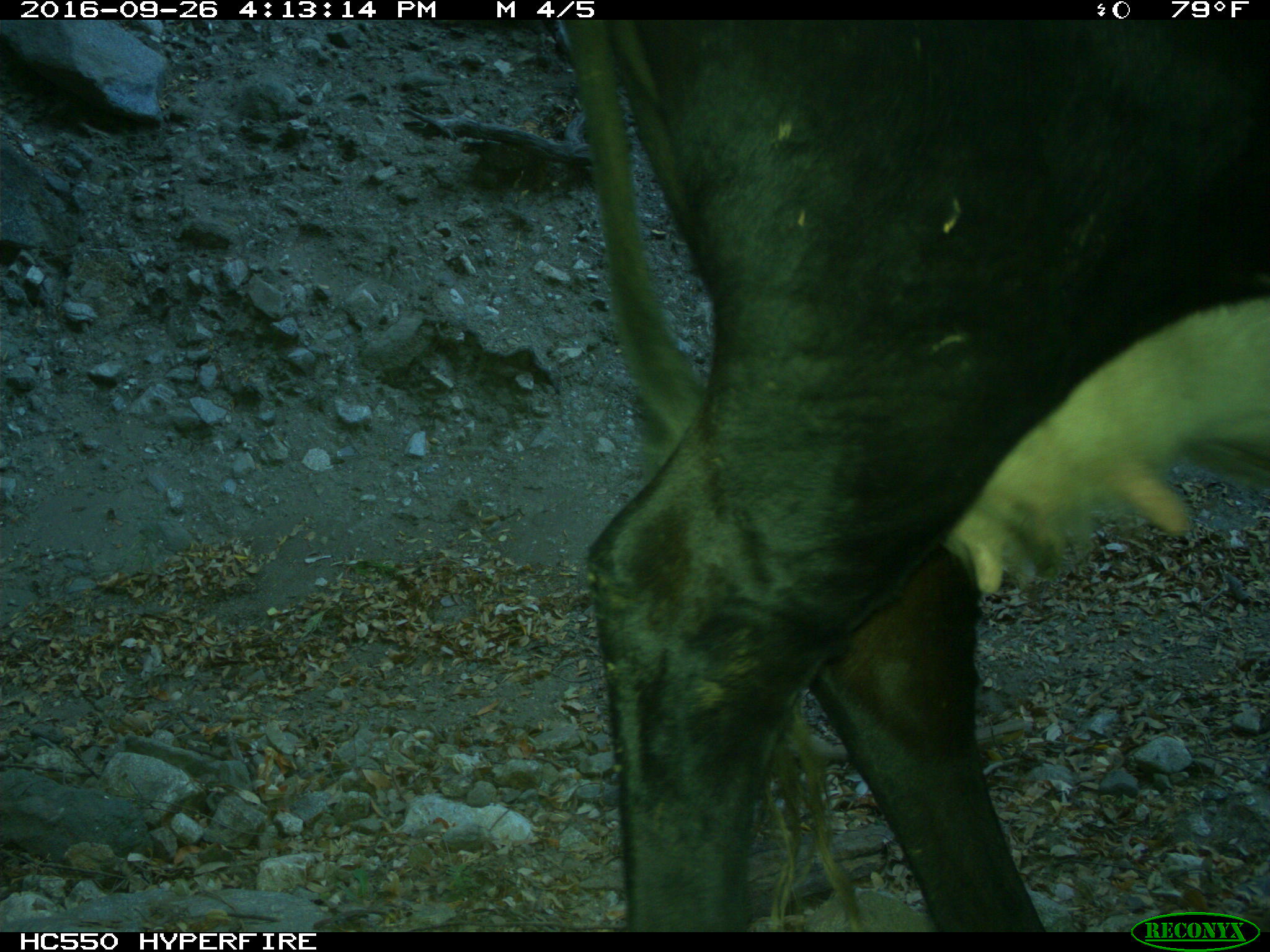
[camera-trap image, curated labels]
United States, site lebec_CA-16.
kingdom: Animalia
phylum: Chordata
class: Mammalia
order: Artiodactyla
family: Bovidae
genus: Bos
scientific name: Bos taurus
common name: domestic cow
Bos taurus (domestic cow).